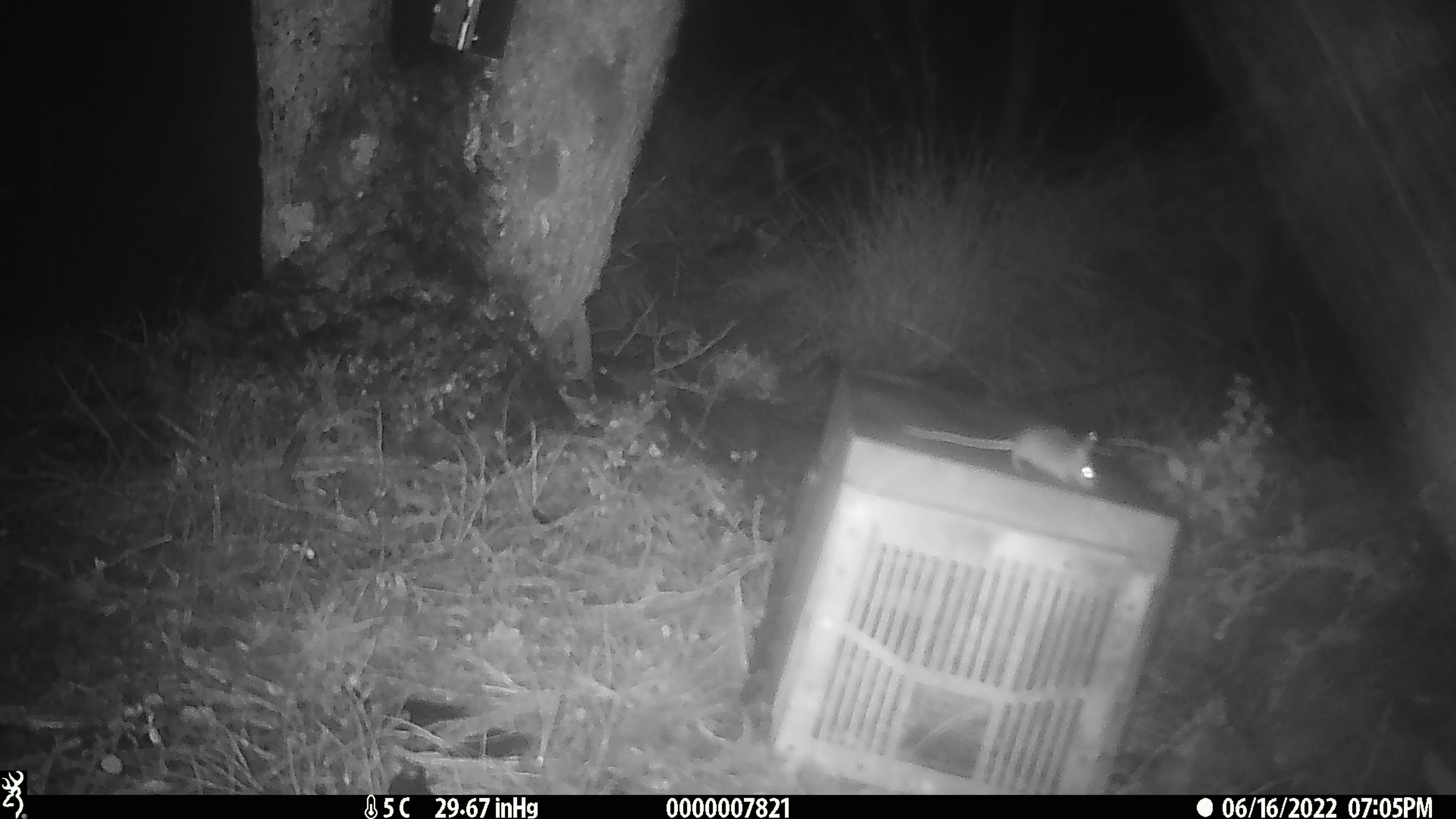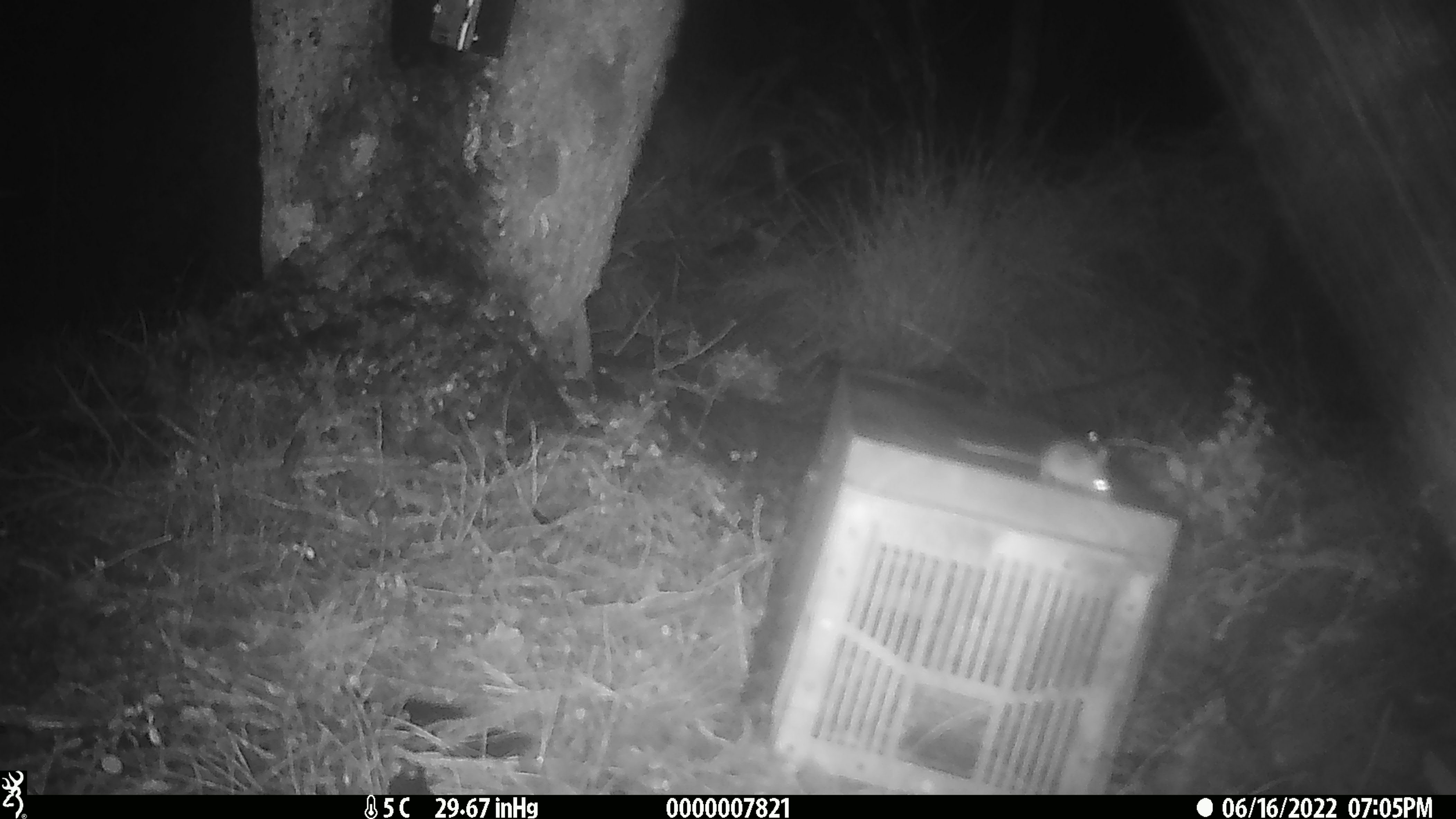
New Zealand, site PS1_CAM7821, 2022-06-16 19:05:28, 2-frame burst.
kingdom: Animalia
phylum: Chordata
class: Mammalia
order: Rodentia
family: Muridae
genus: Mus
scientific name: Mus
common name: mouse